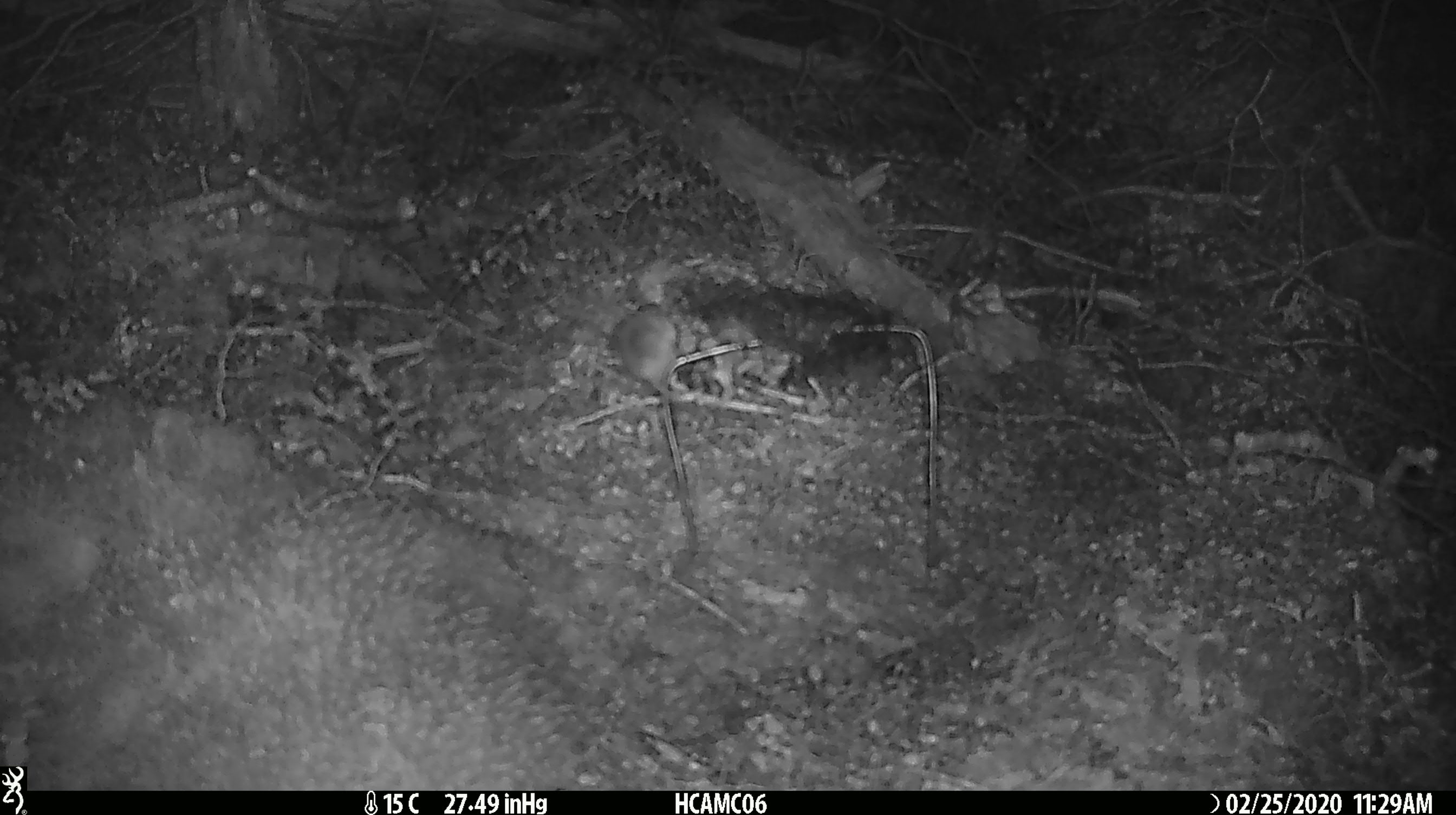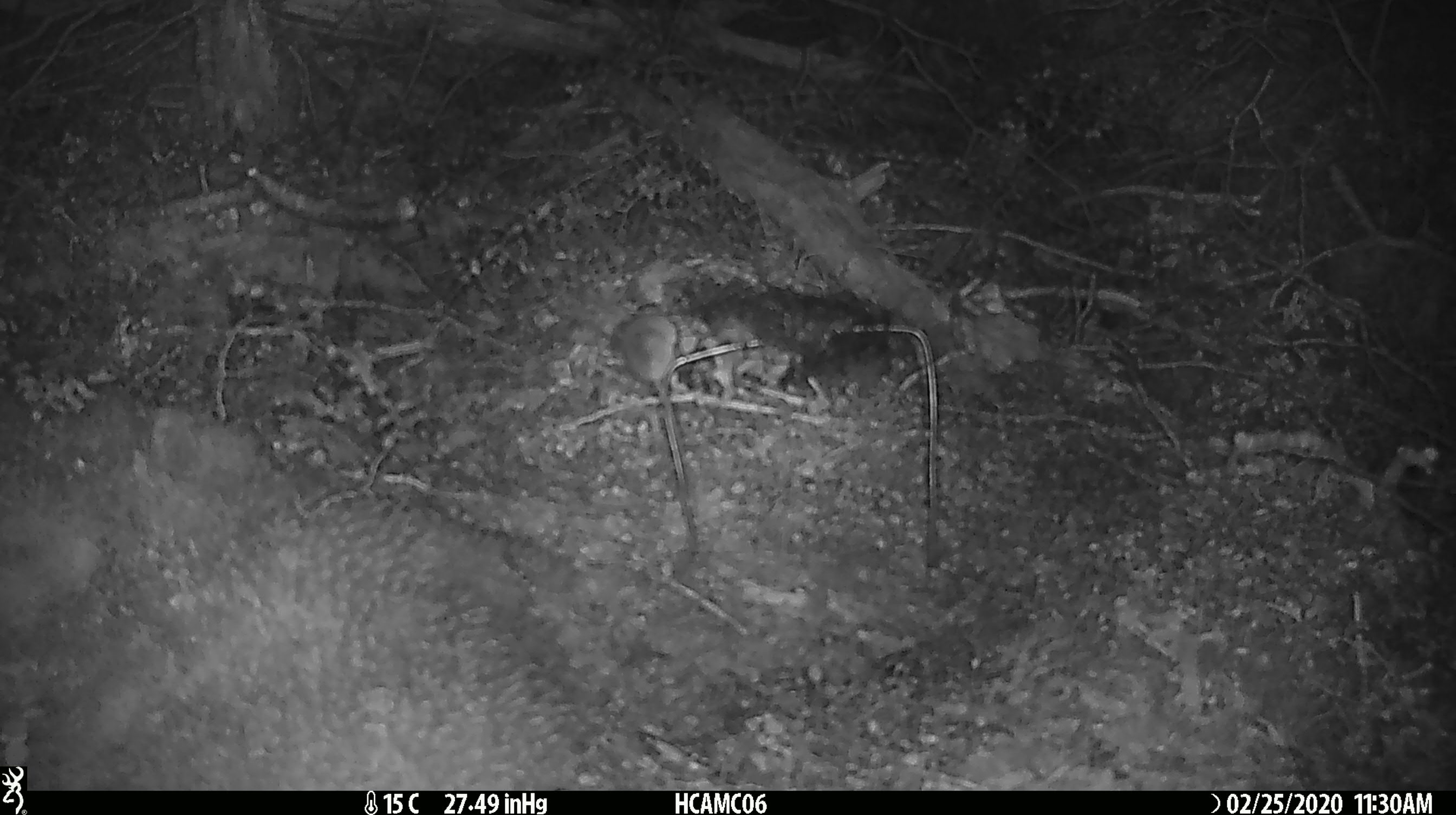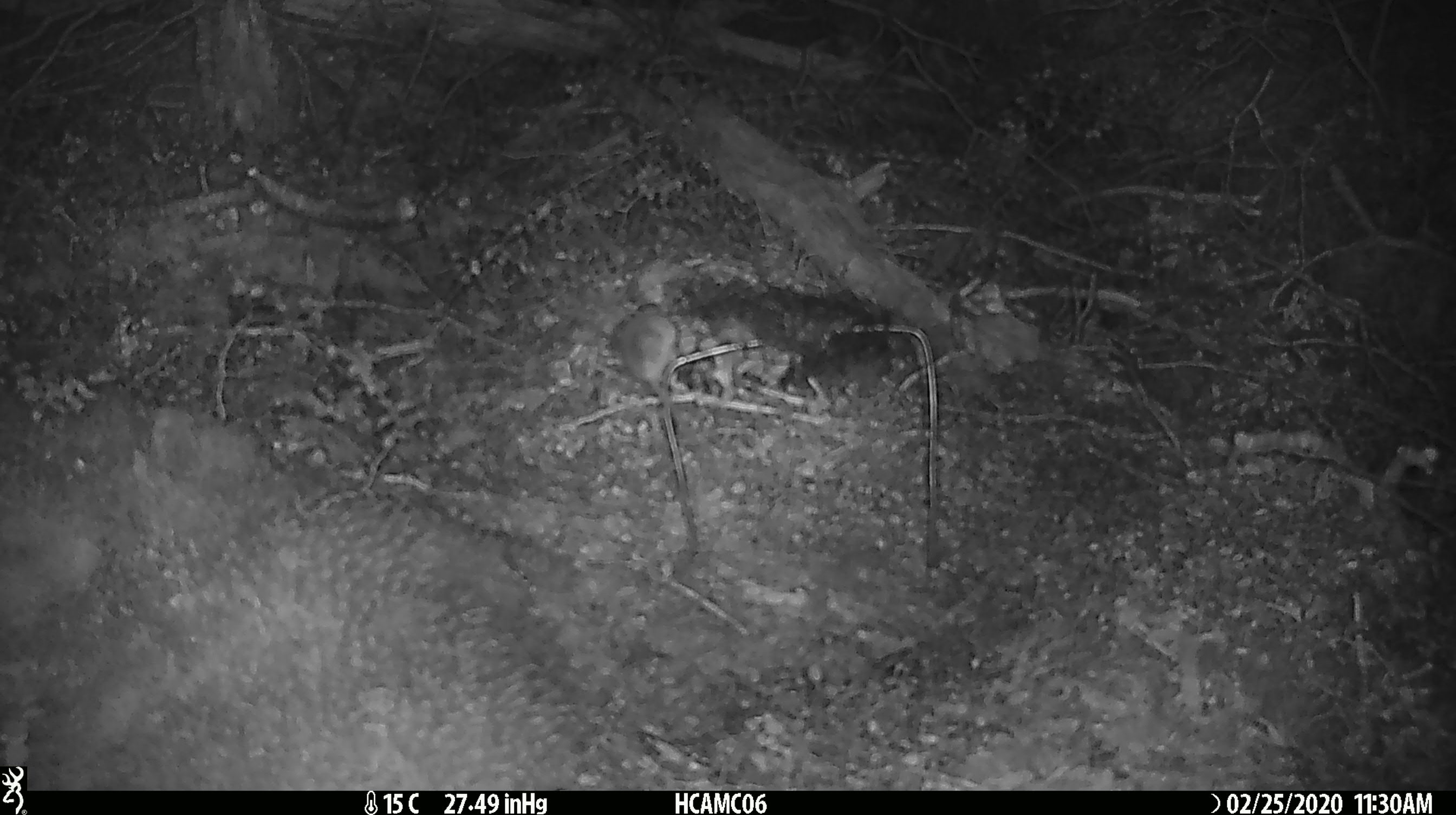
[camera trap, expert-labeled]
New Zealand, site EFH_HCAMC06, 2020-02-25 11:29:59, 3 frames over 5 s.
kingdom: Animalia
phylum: Chordata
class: Mammalia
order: Rodentia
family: Muridae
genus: Mus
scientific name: Mus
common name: mouse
Mouse (Mus).